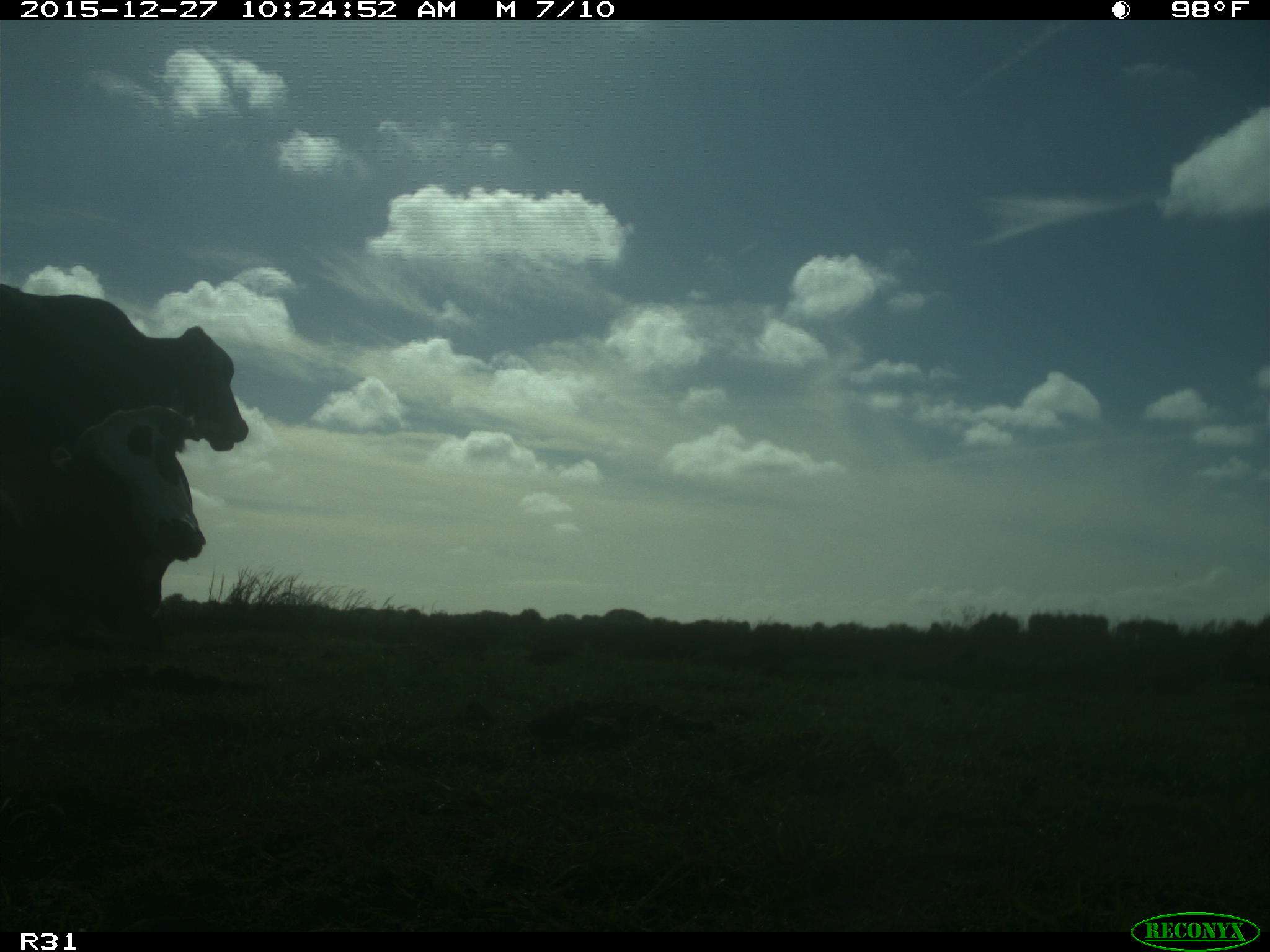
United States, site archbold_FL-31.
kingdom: Animalia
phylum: Chordata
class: Mammalia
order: Artiodactyla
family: Bovidae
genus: Bos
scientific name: Bos taurus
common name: domestic cow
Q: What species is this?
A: Bos taurus (domestic cow).